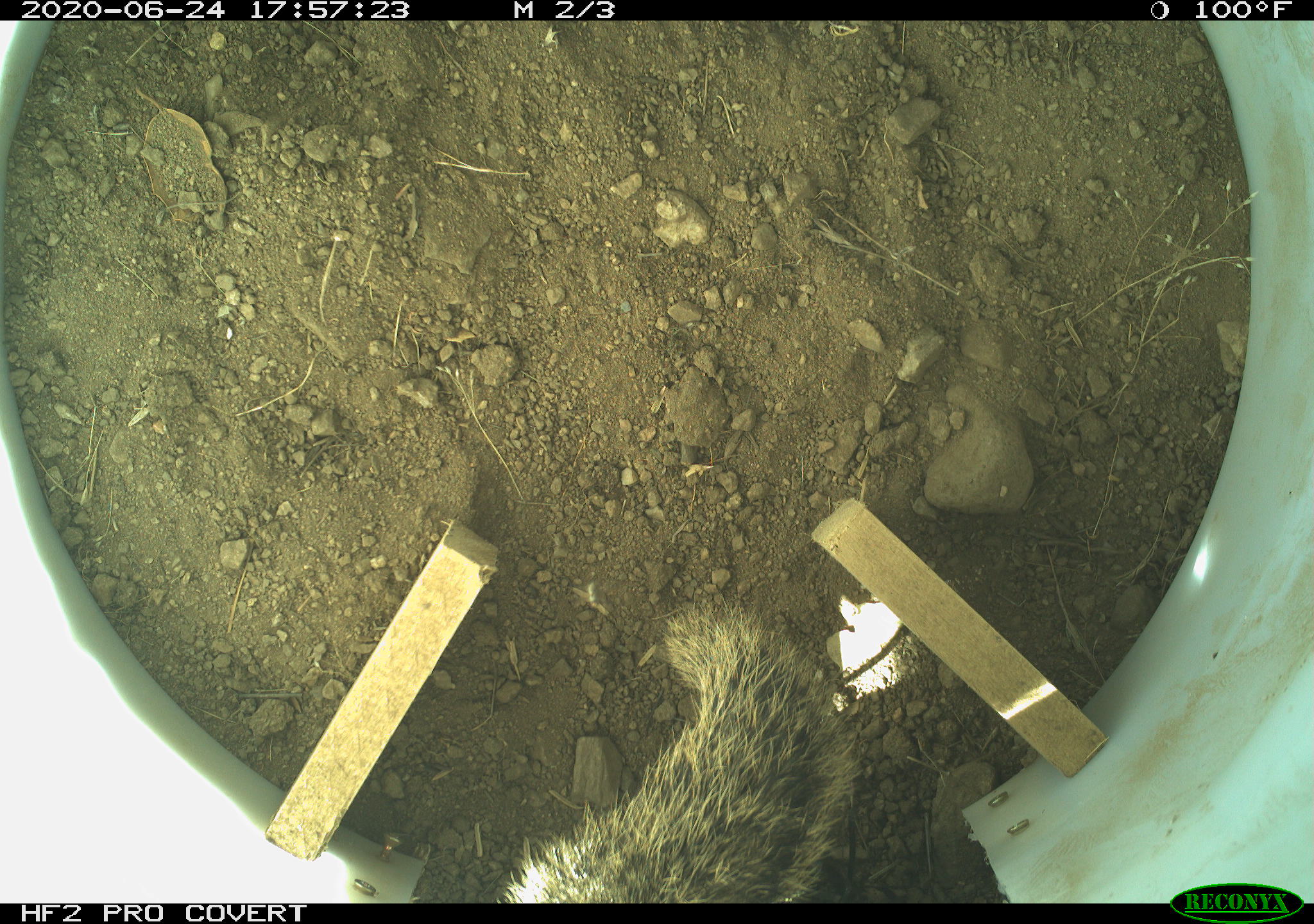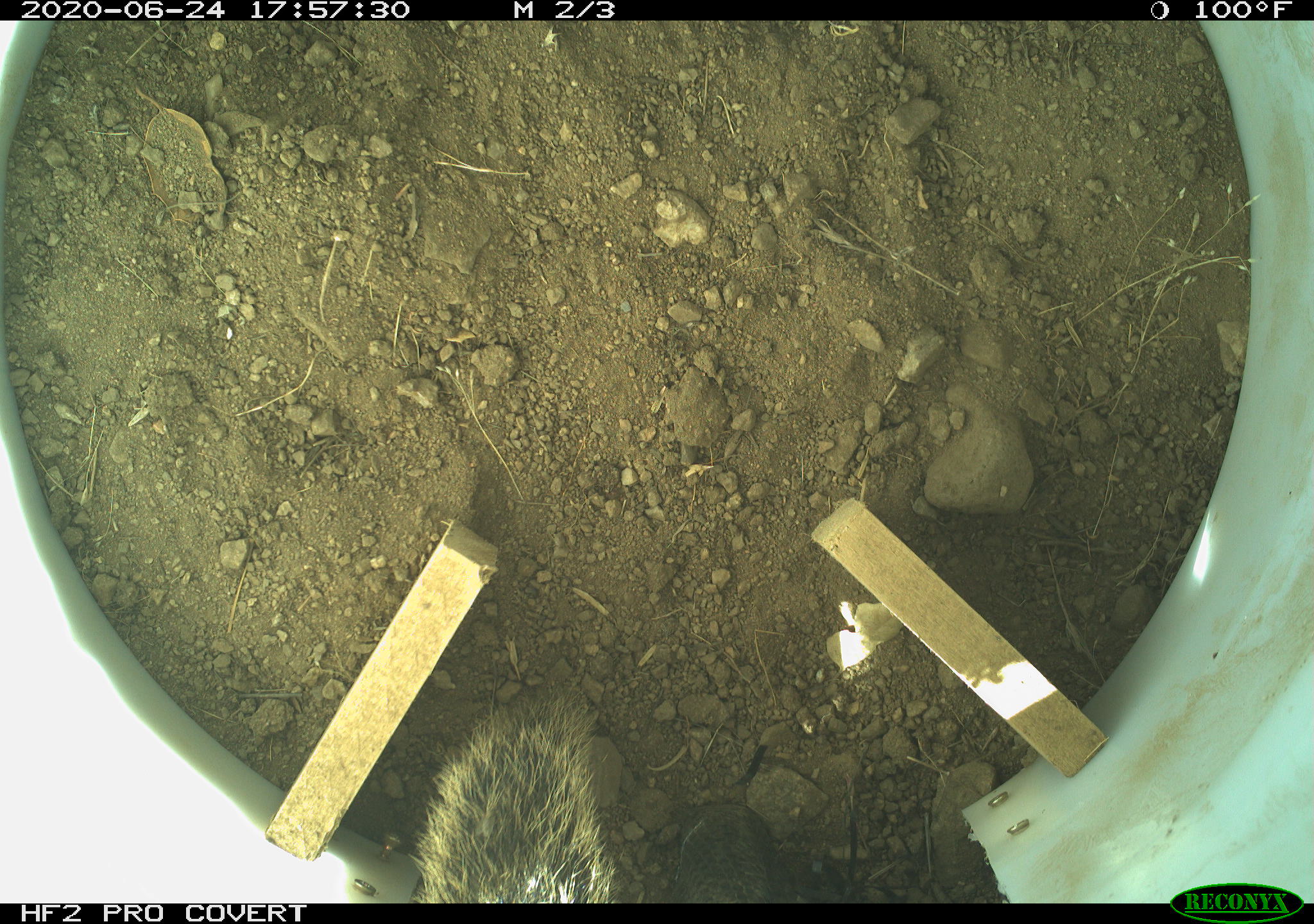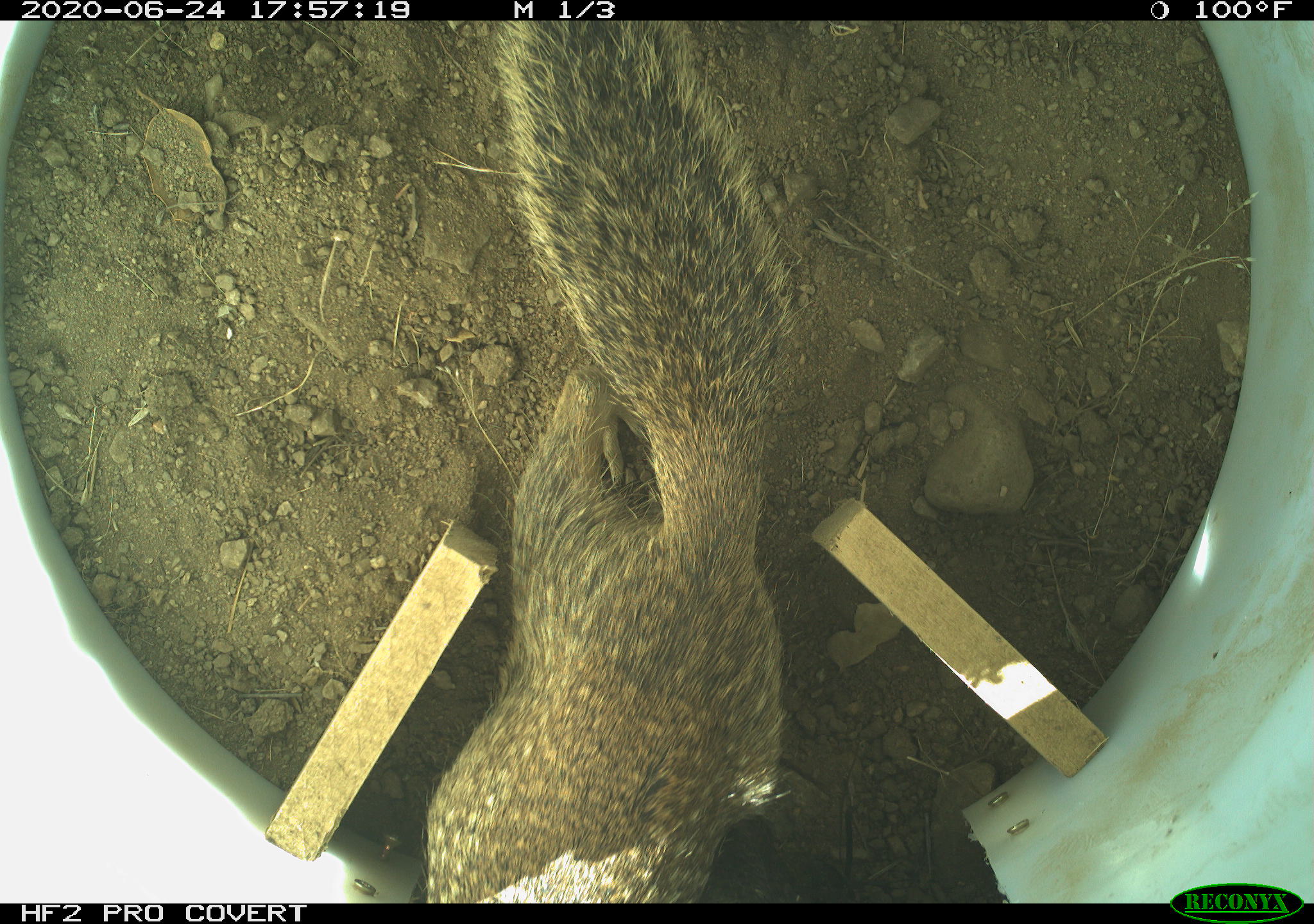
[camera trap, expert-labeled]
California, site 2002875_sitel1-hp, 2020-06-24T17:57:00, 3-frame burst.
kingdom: Animalia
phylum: Chordata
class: Mammalia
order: Rodentia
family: Sciuridae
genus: Otospermophilus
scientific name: Otospermophilus beecheyi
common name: california ground squirrel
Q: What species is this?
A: California ground squirrel (Otospermophilus beecheyi).